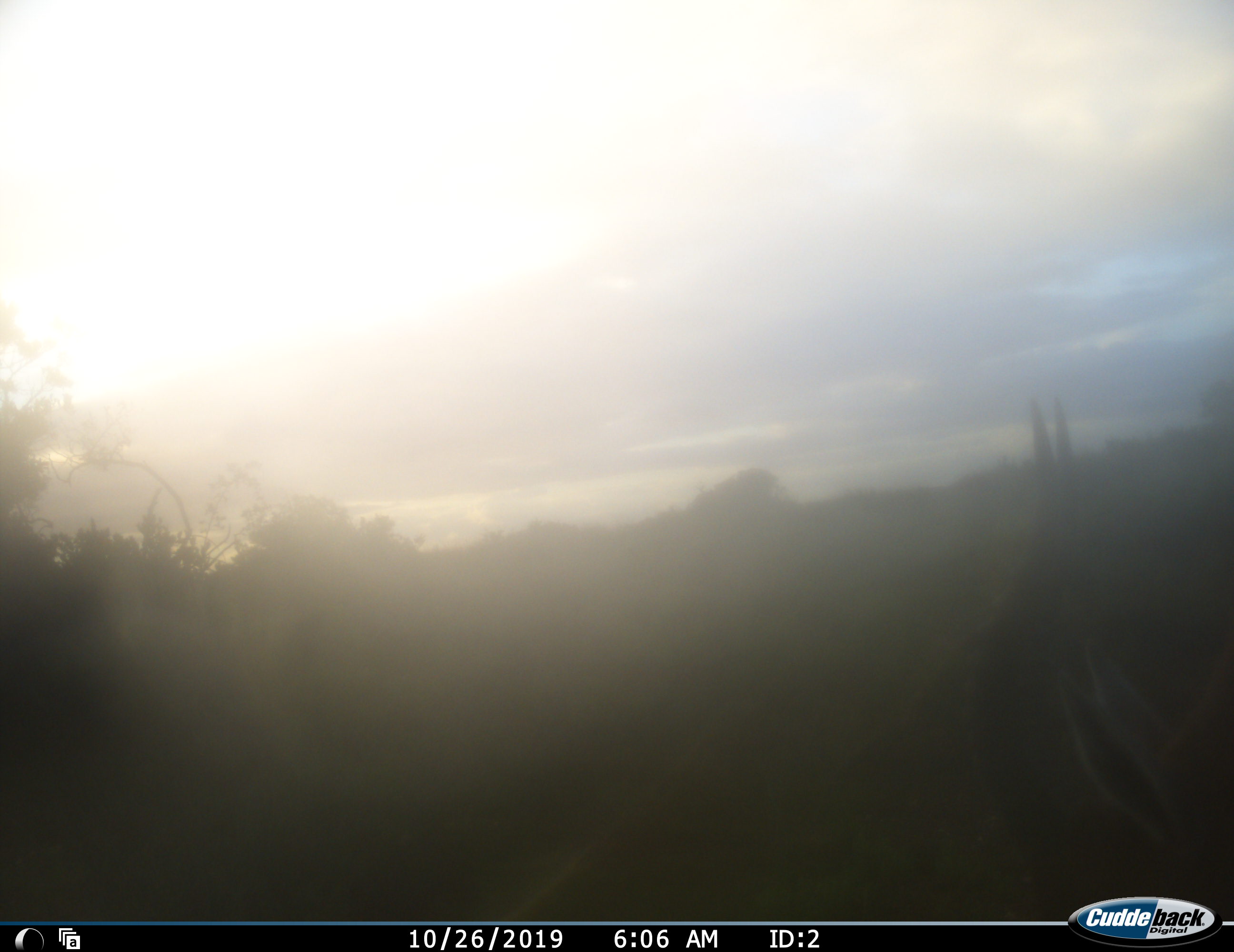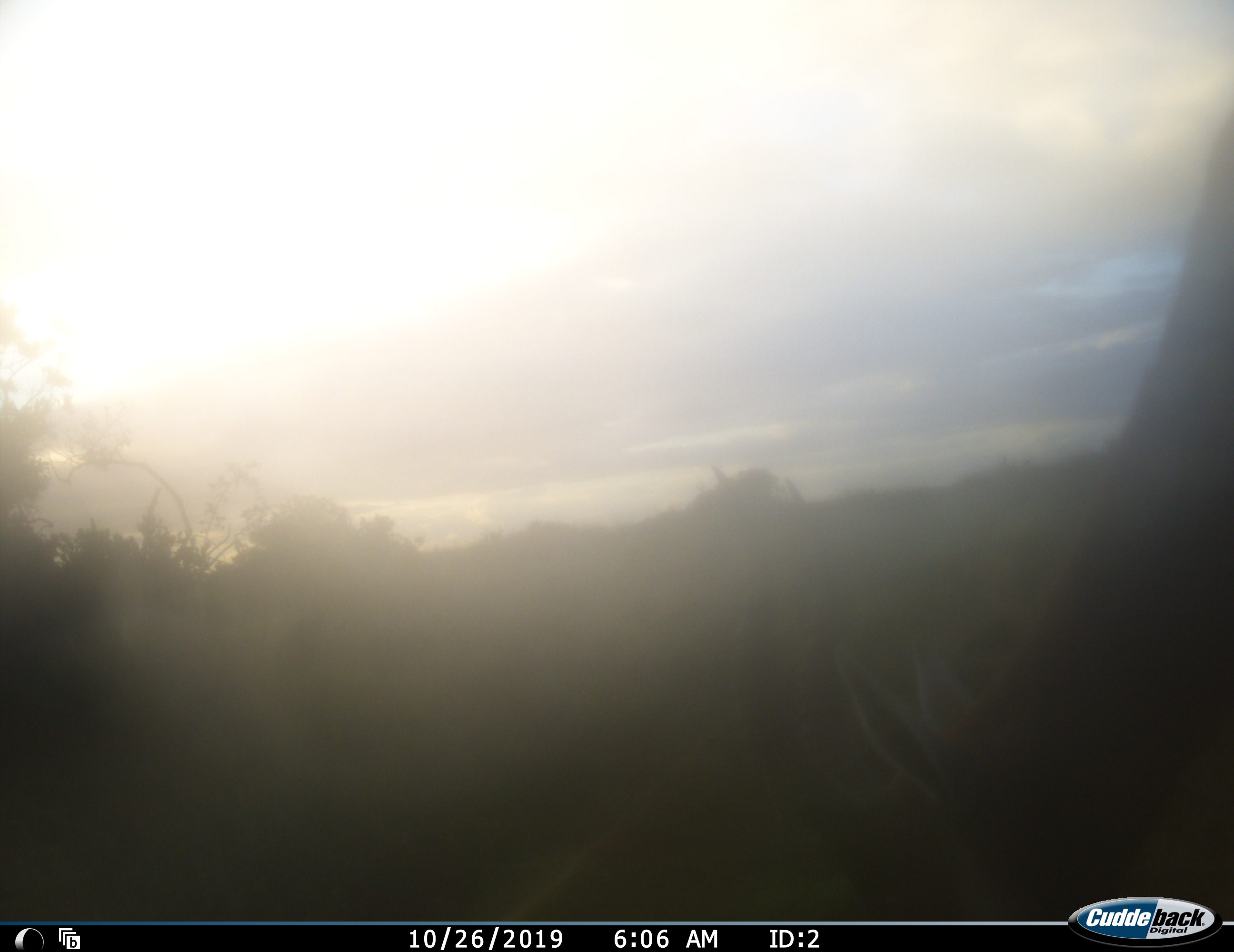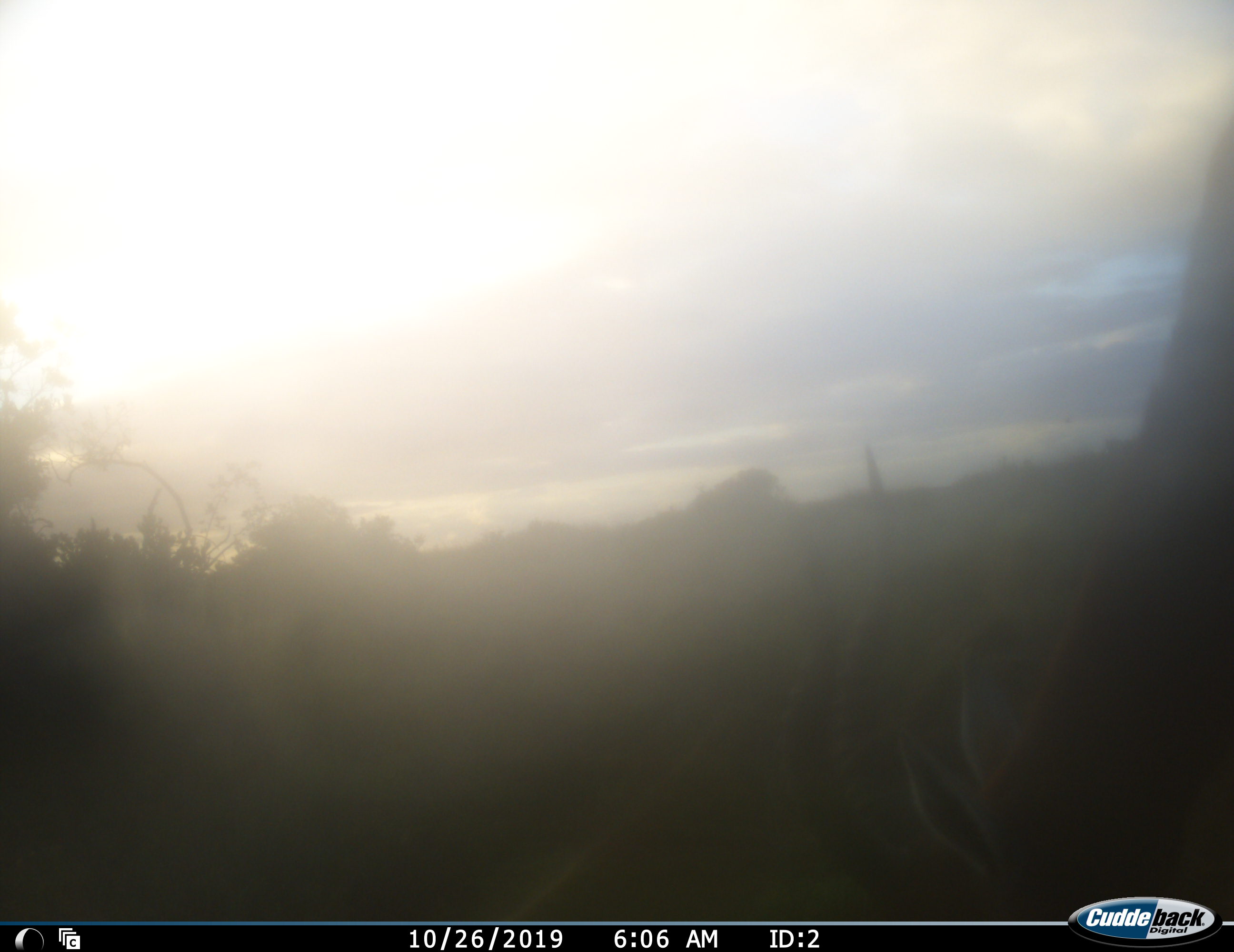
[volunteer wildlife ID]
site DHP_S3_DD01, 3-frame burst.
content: unidentified animal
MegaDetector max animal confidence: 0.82